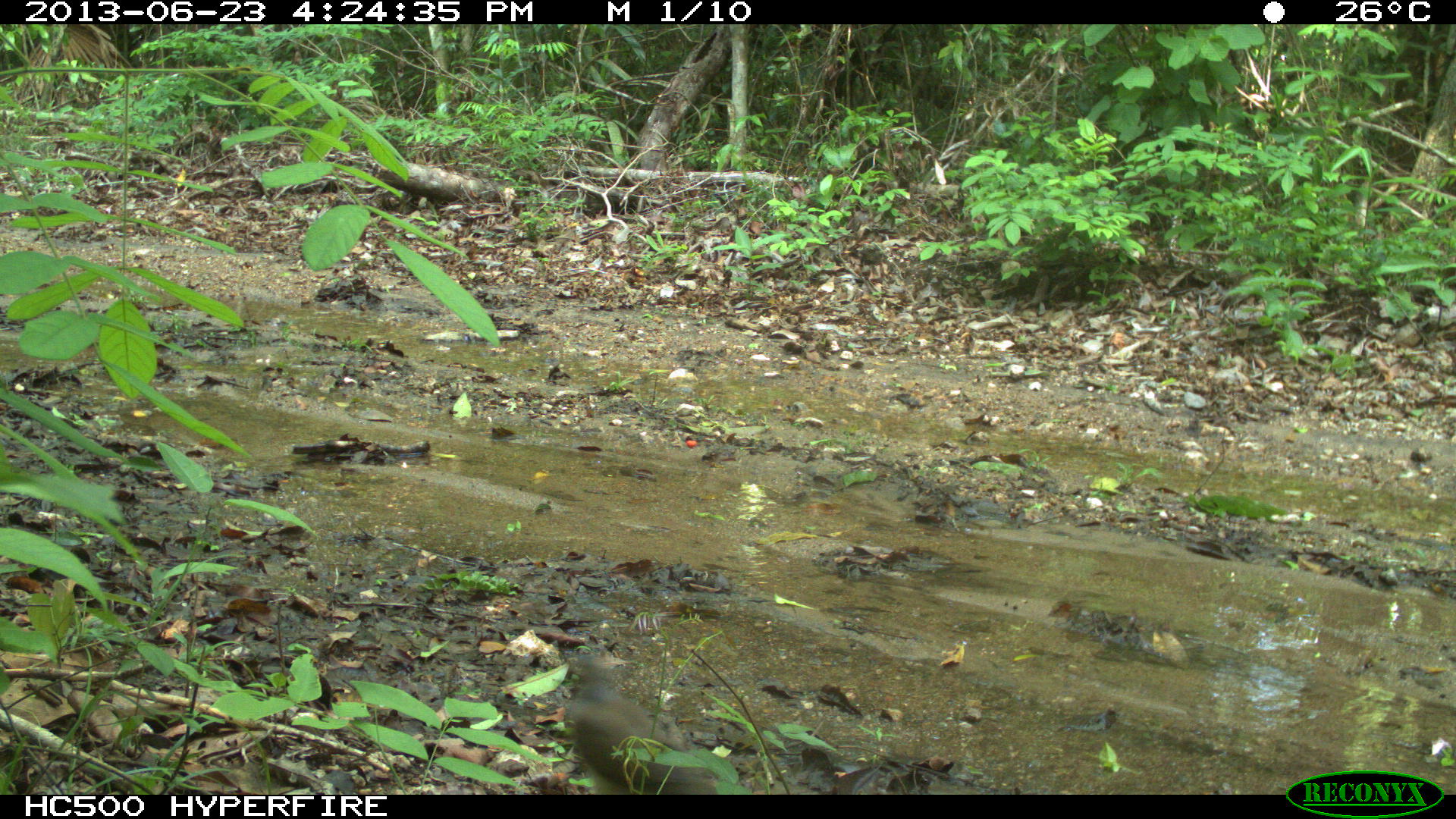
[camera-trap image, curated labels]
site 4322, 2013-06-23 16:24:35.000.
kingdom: Animalia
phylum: Chordata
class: Aves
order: Columbiformes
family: Columbidae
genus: Leptotila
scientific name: Leptotila plumbeiceps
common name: gray-headed dove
Leptotila plumbeiceps (gray-headed dove), count 1.